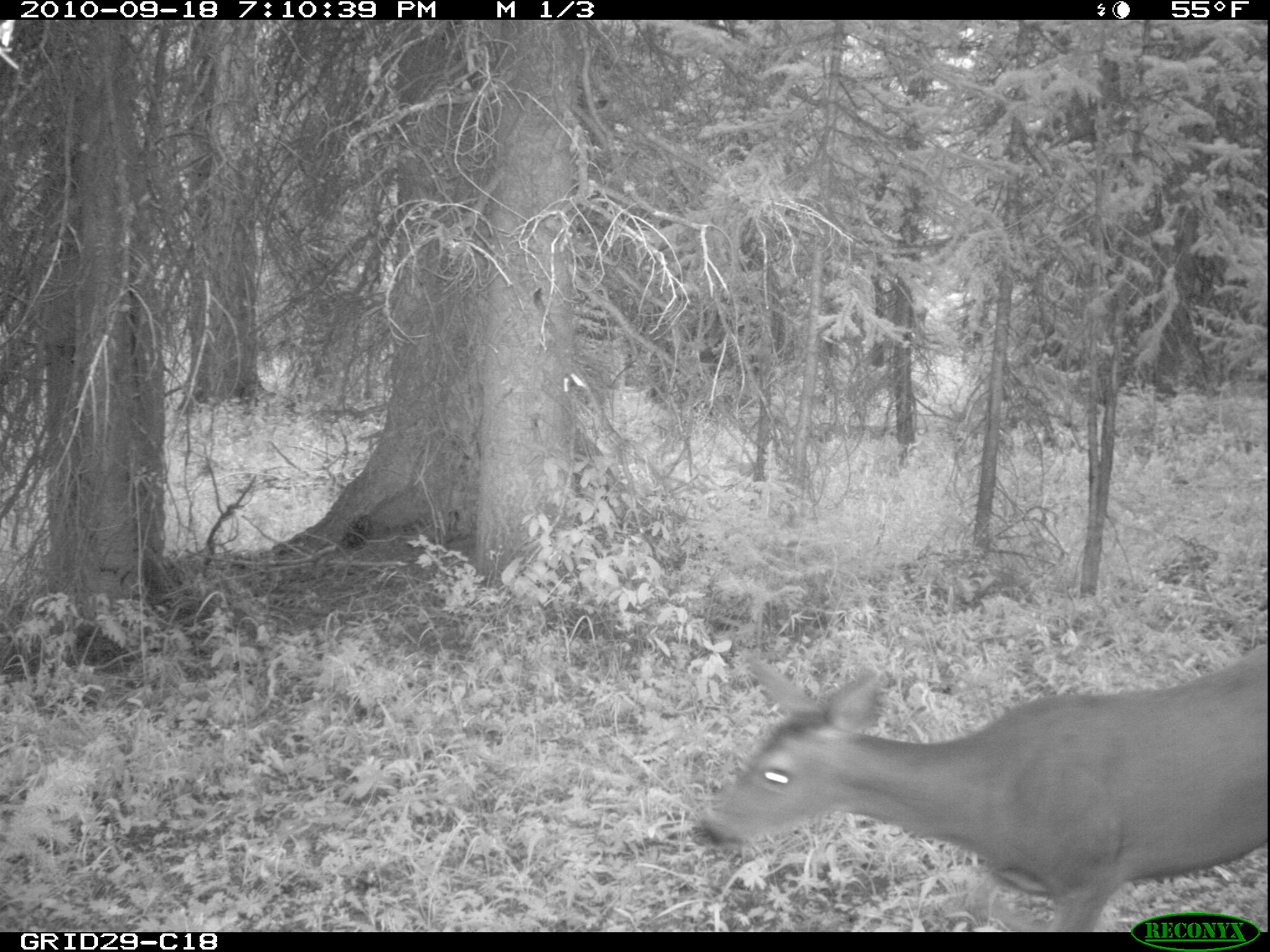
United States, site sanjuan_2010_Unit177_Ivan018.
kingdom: Animalia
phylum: Chordata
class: Mammalia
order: Artiodactyla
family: Cervidae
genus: Odocoileus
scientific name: Odocoileus hemionus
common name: mule deer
Odocoileus hemionus (mule deer).